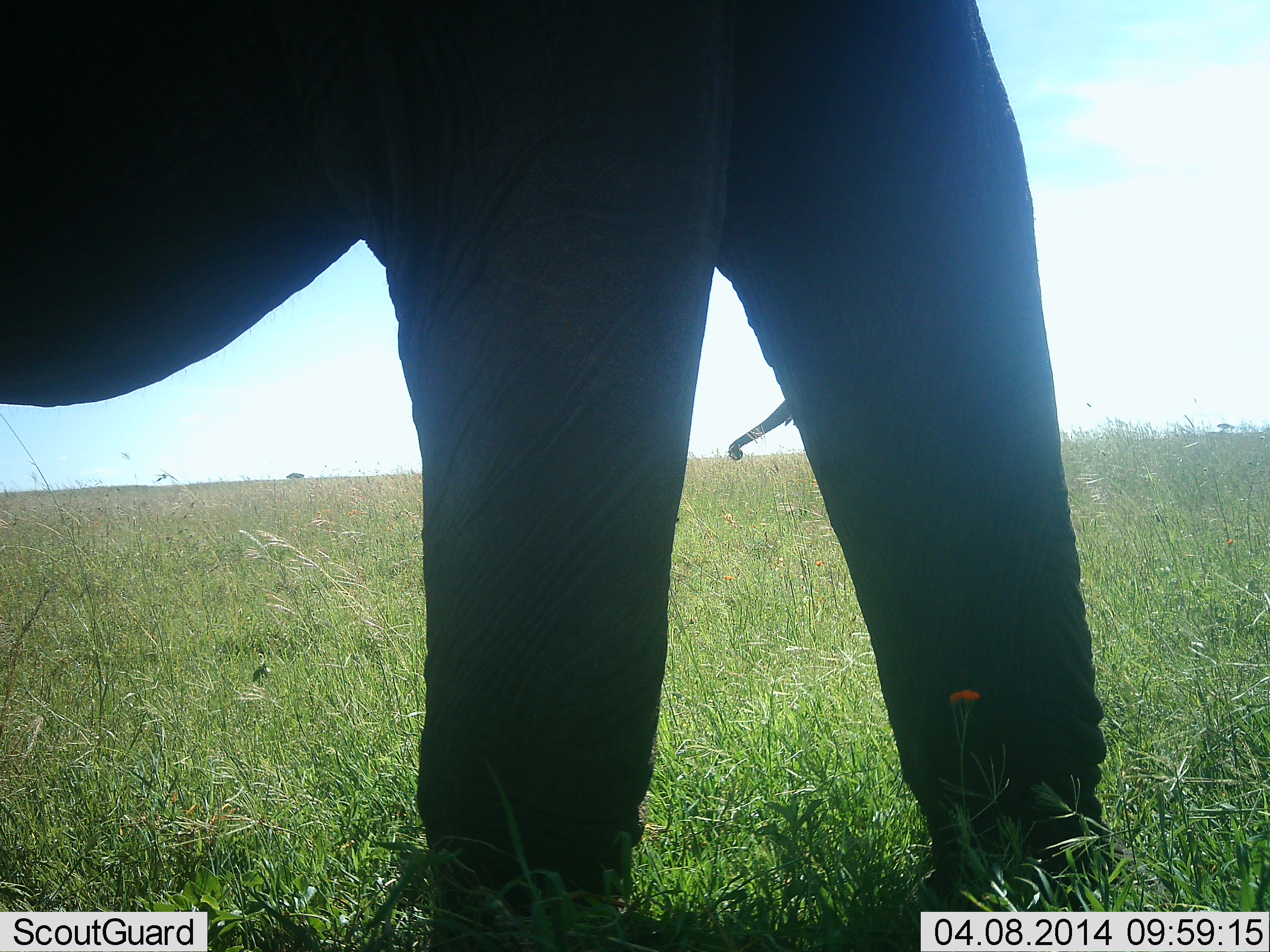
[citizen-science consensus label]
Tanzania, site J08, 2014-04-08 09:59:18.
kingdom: Animalia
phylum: Chordata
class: Mammalia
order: Proboscidea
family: Elephantidae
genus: Loxodonta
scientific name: Loxodonta africana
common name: african bush elephant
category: elephant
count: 1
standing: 90%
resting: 0%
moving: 10%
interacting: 0%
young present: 0%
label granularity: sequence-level